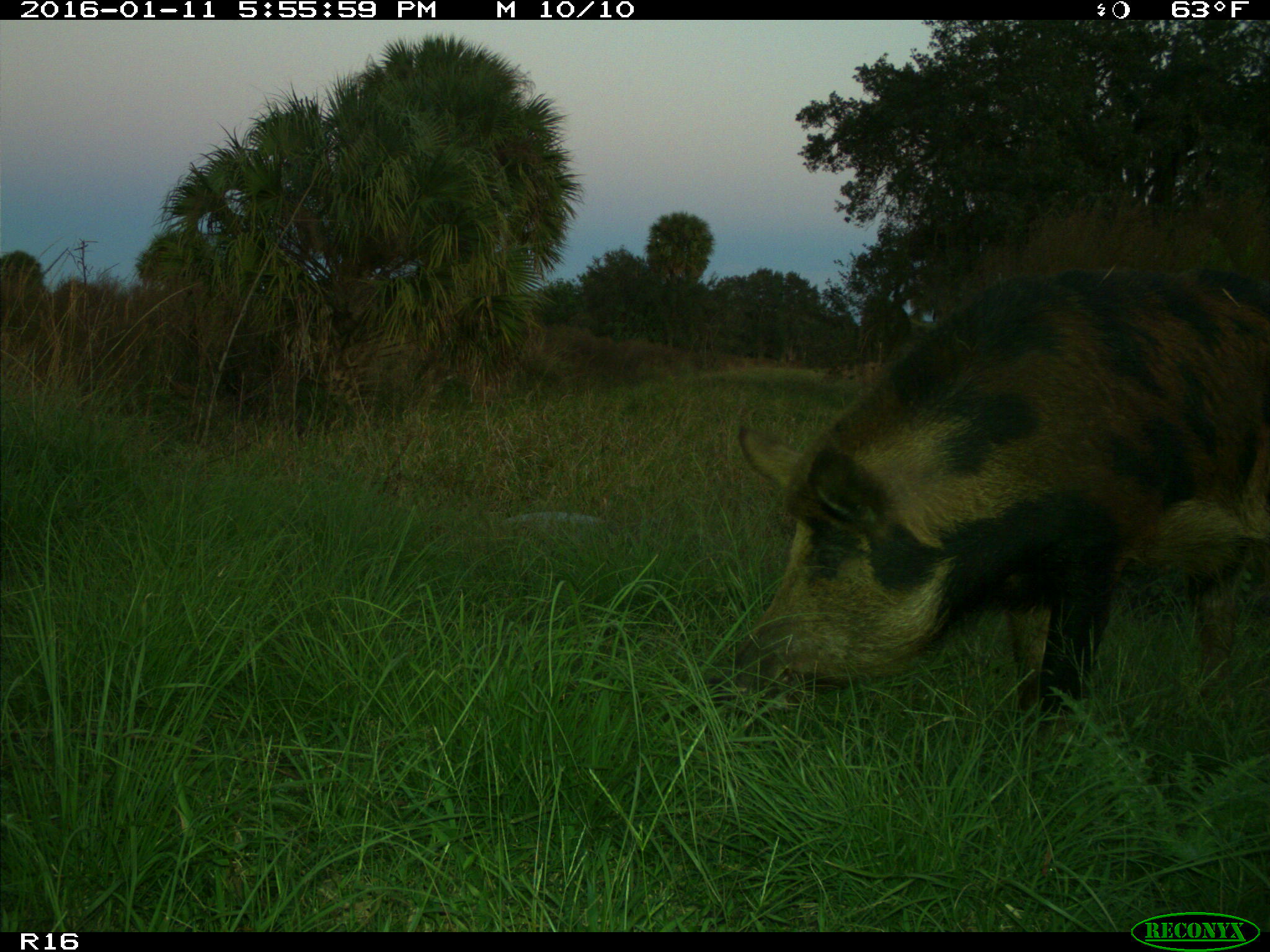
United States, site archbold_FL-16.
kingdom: Animalia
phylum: Chordata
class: Mammalia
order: Artiodactyla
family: Suidae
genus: Sus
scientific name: Sus scrofa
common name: wild boar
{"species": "Sus scrofa (wild boar)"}